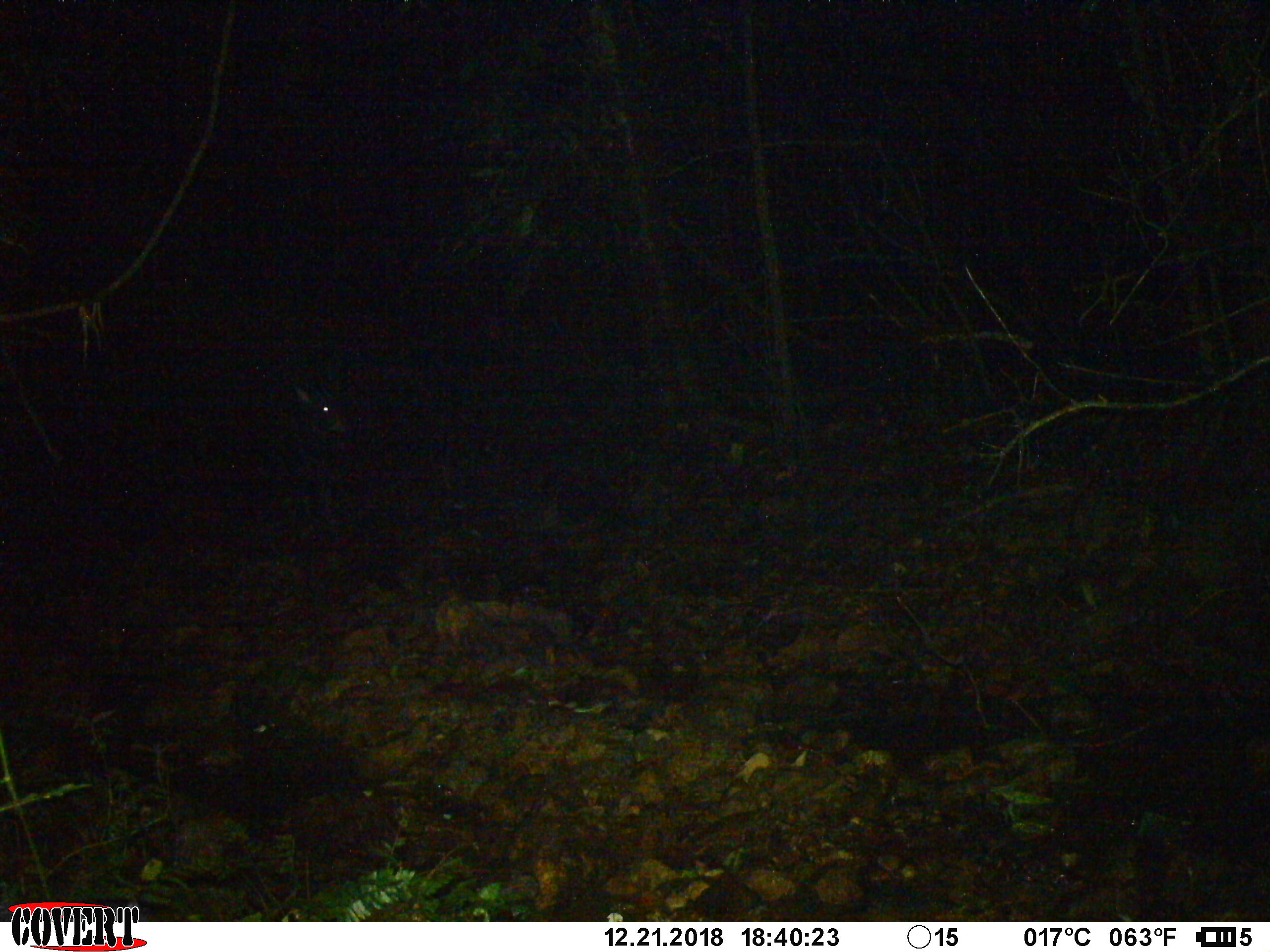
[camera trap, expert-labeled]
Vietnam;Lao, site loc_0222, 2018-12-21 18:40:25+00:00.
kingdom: Animalia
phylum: Chordata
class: Mammalia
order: Artiodactyla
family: Bovidae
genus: Capricornis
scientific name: Capricornis sumatraensis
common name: chinese serow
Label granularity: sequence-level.